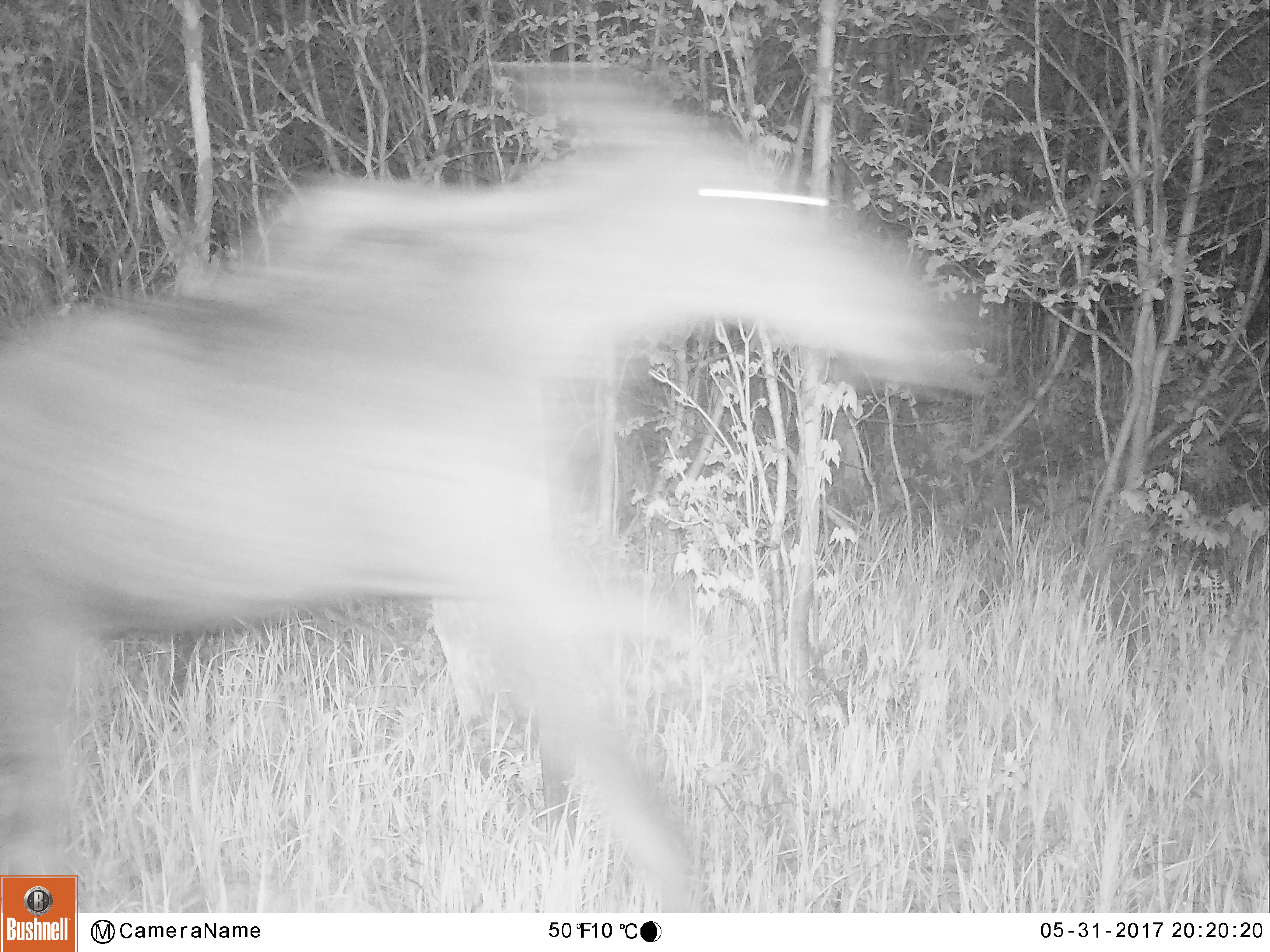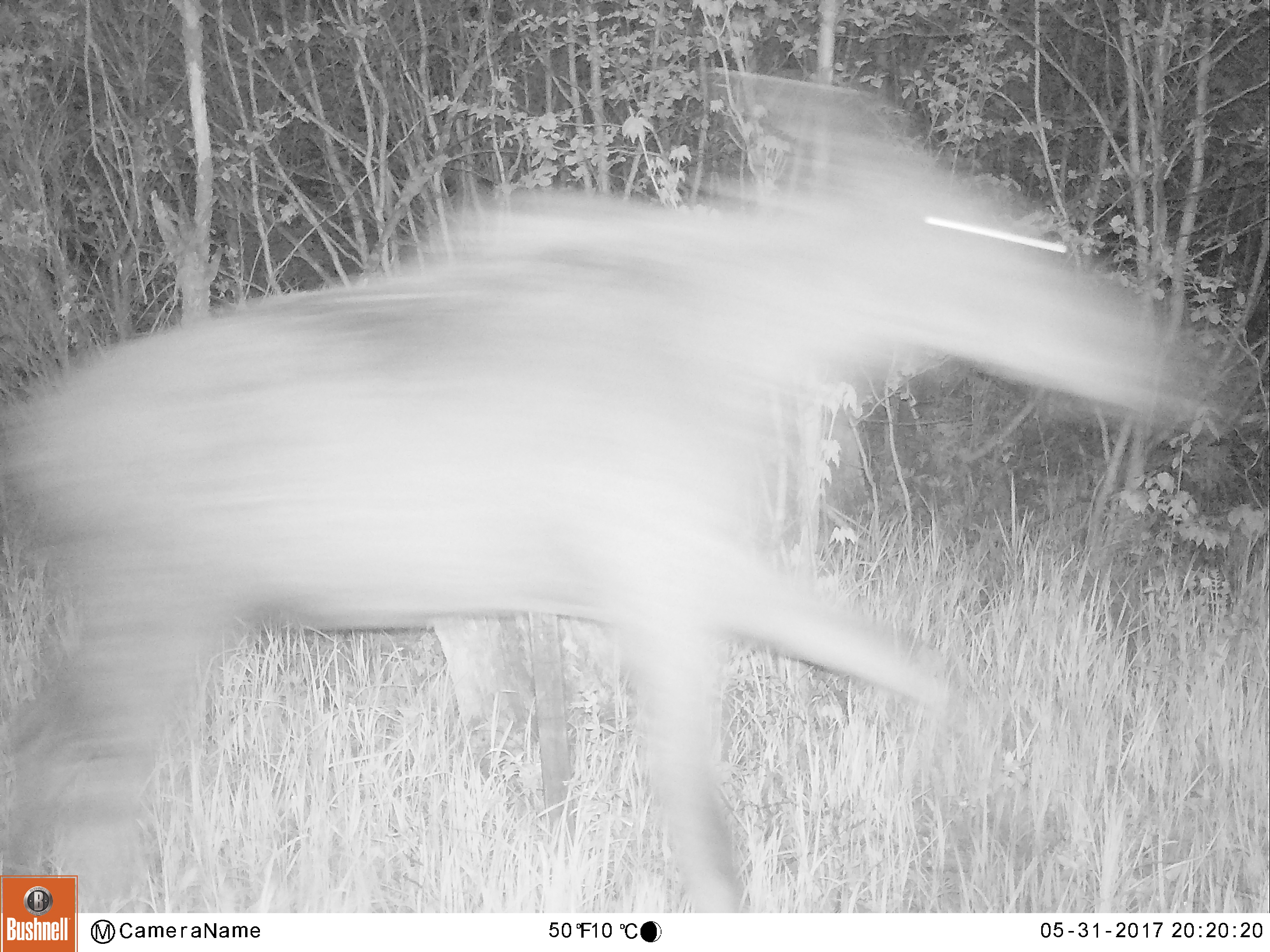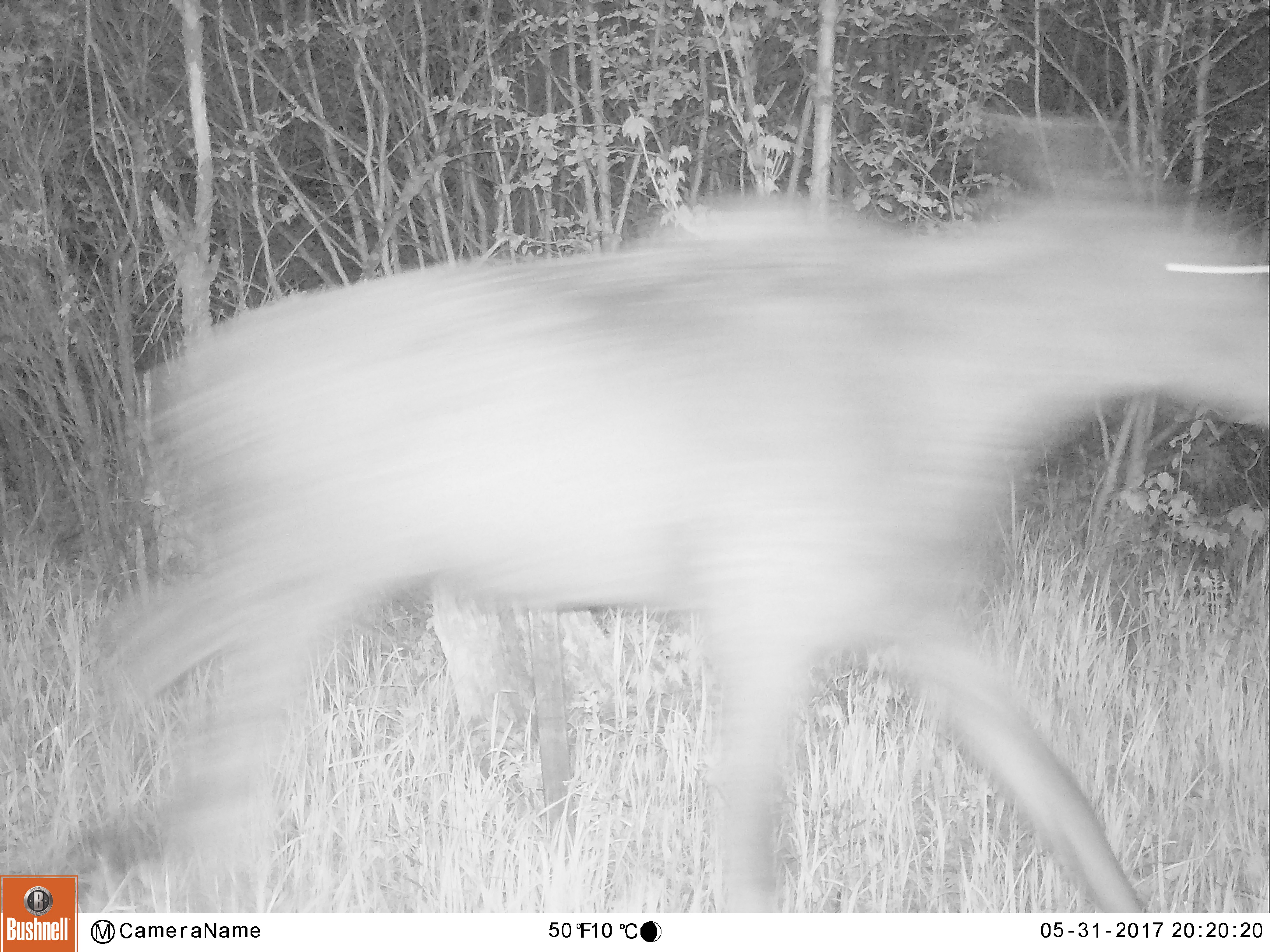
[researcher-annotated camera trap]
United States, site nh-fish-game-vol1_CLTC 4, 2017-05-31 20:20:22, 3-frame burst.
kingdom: Animalia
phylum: Chordata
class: Mammalia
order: Artiodactyla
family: Cervidae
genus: Alces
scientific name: Alces alces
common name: moose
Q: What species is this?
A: Moose (Alces alces).